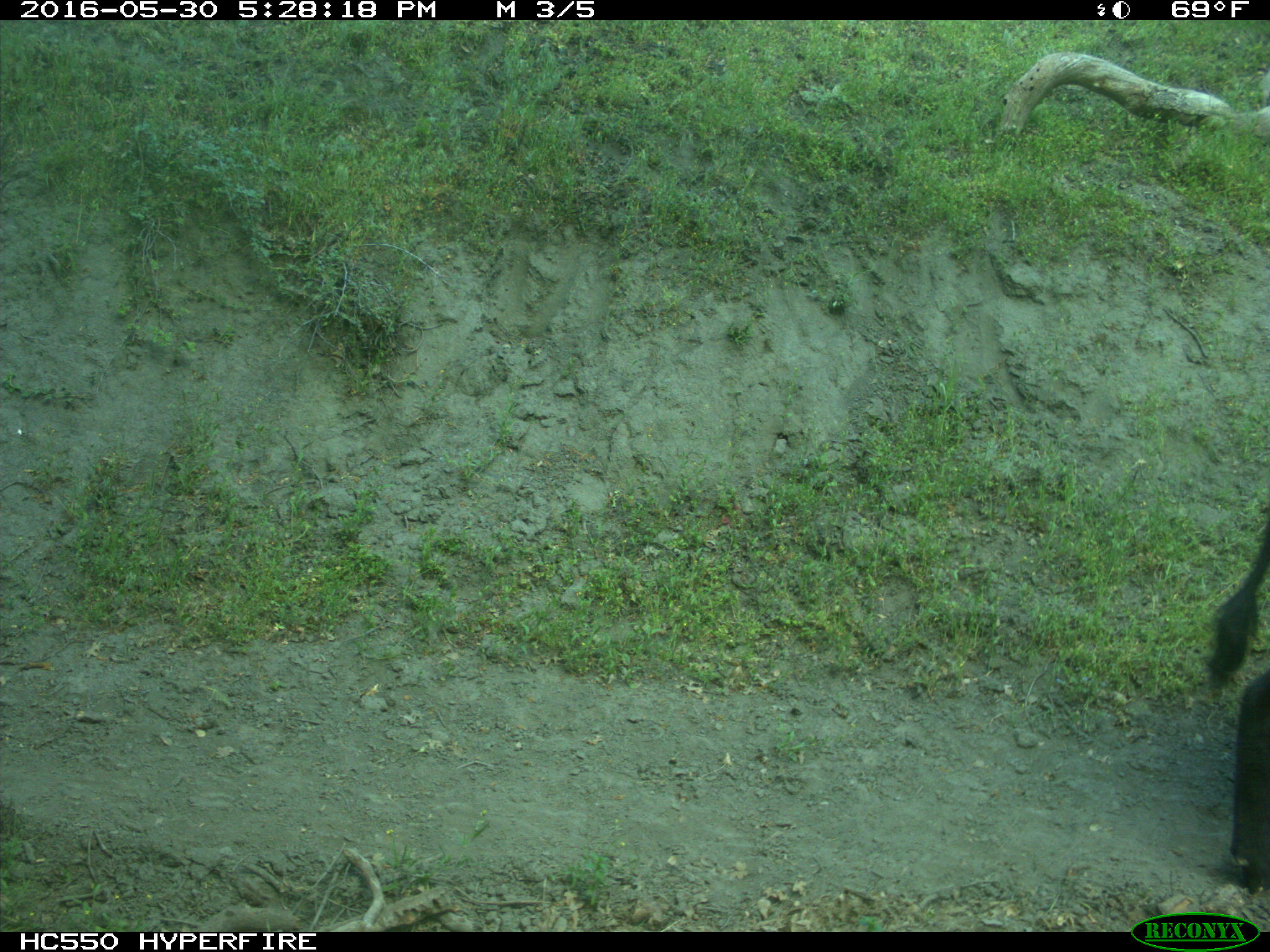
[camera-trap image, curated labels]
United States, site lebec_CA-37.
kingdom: Animalia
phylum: Chordata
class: Mammalia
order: Artiodactyla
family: Bovidae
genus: Bos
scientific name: Bos taurus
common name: domestic cow